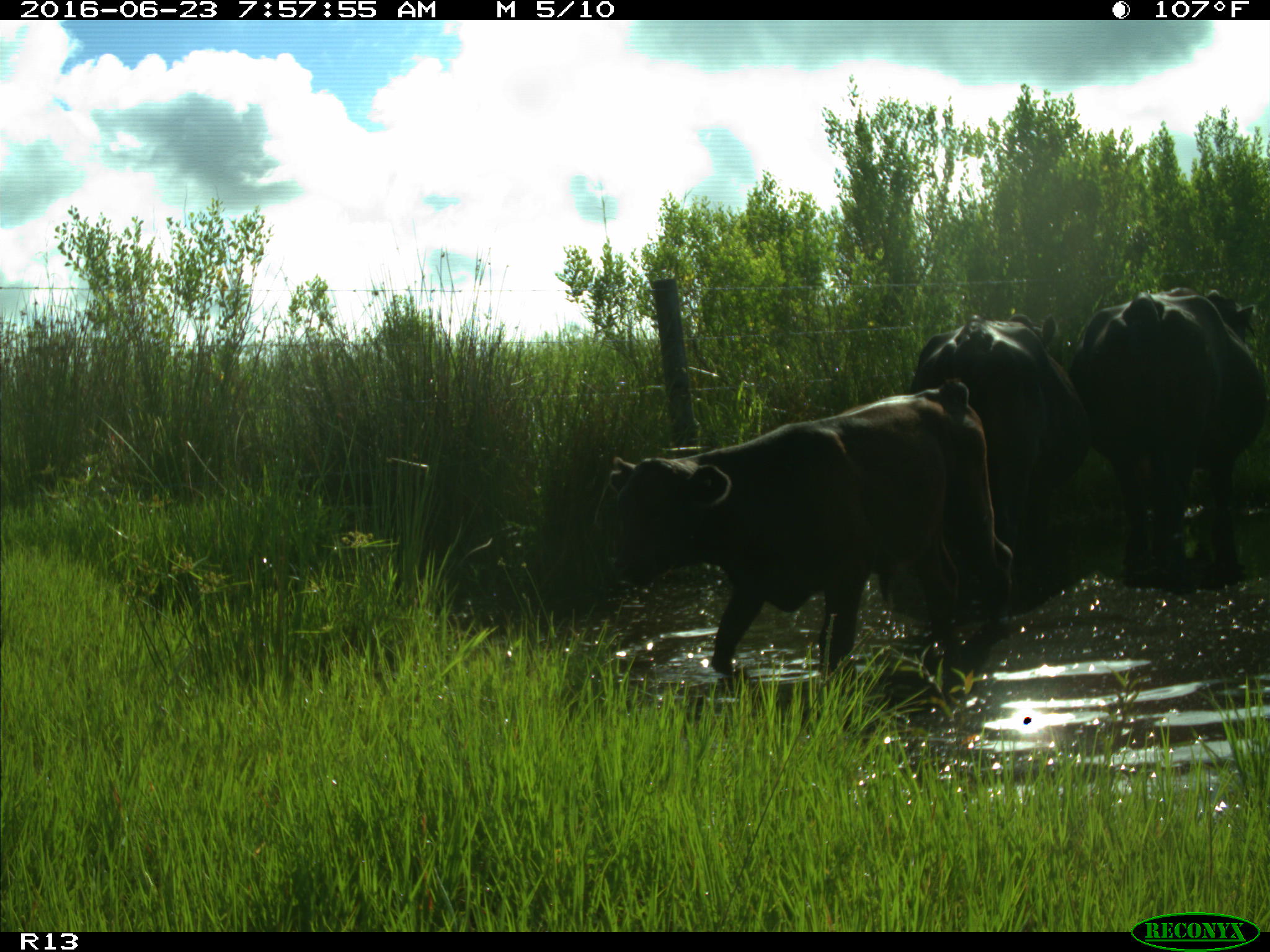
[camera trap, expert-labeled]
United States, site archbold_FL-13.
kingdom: Animalia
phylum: Chordata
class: Mammalia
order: Artiodactyla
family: Bovidae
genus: Bos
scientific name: Bos taurus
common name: domestic cow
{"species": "Bos taurus (domestic cow)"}